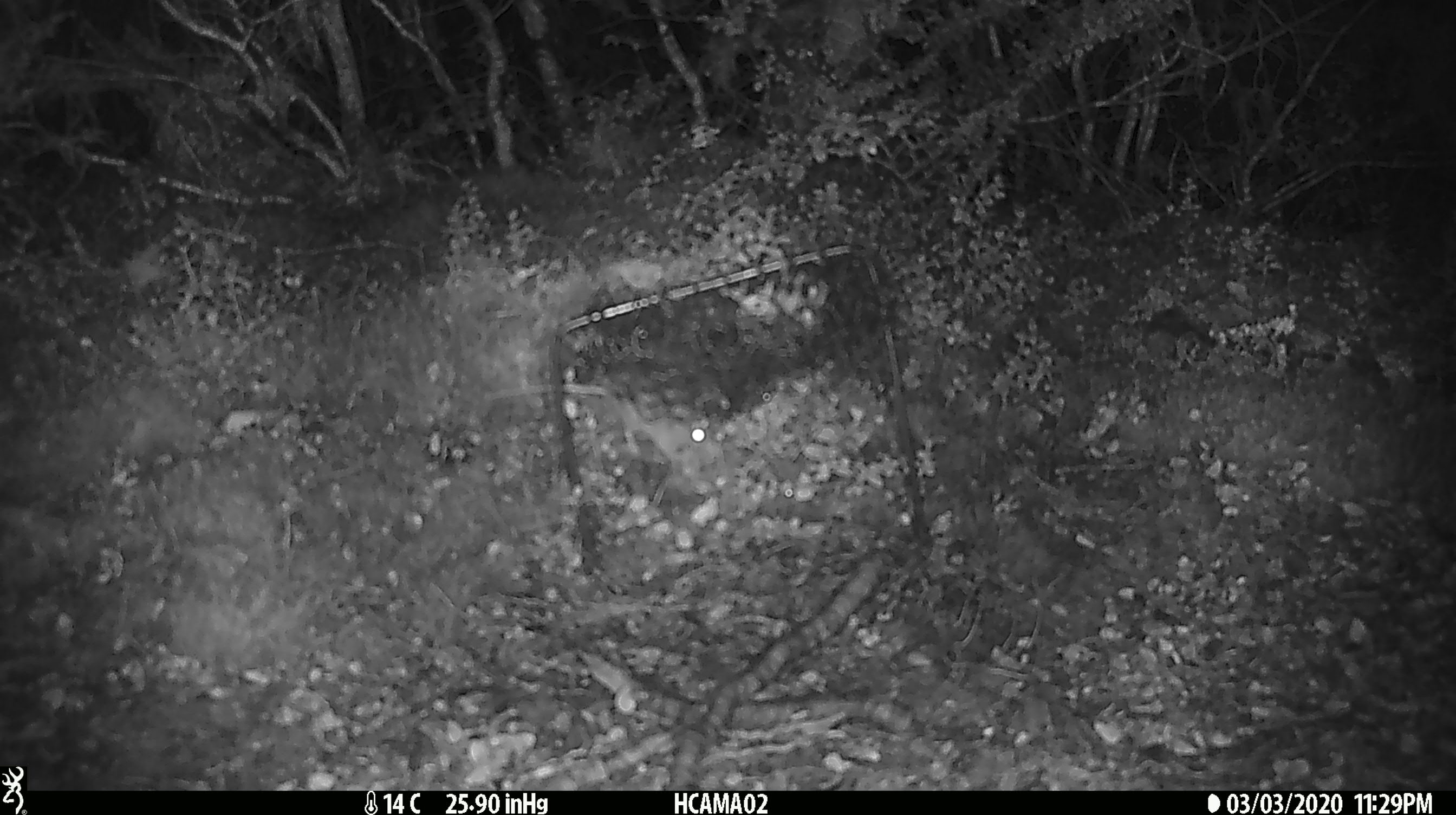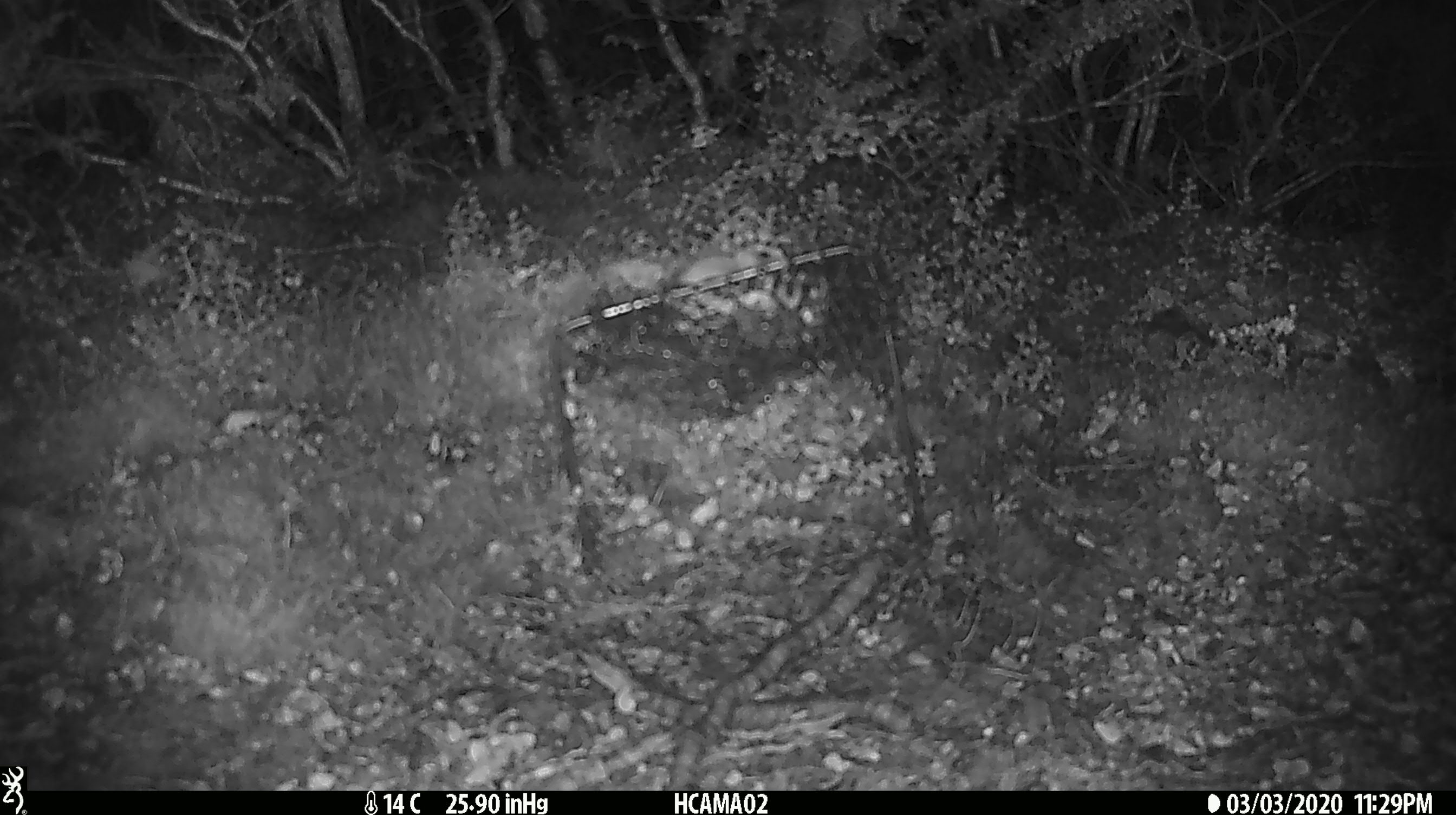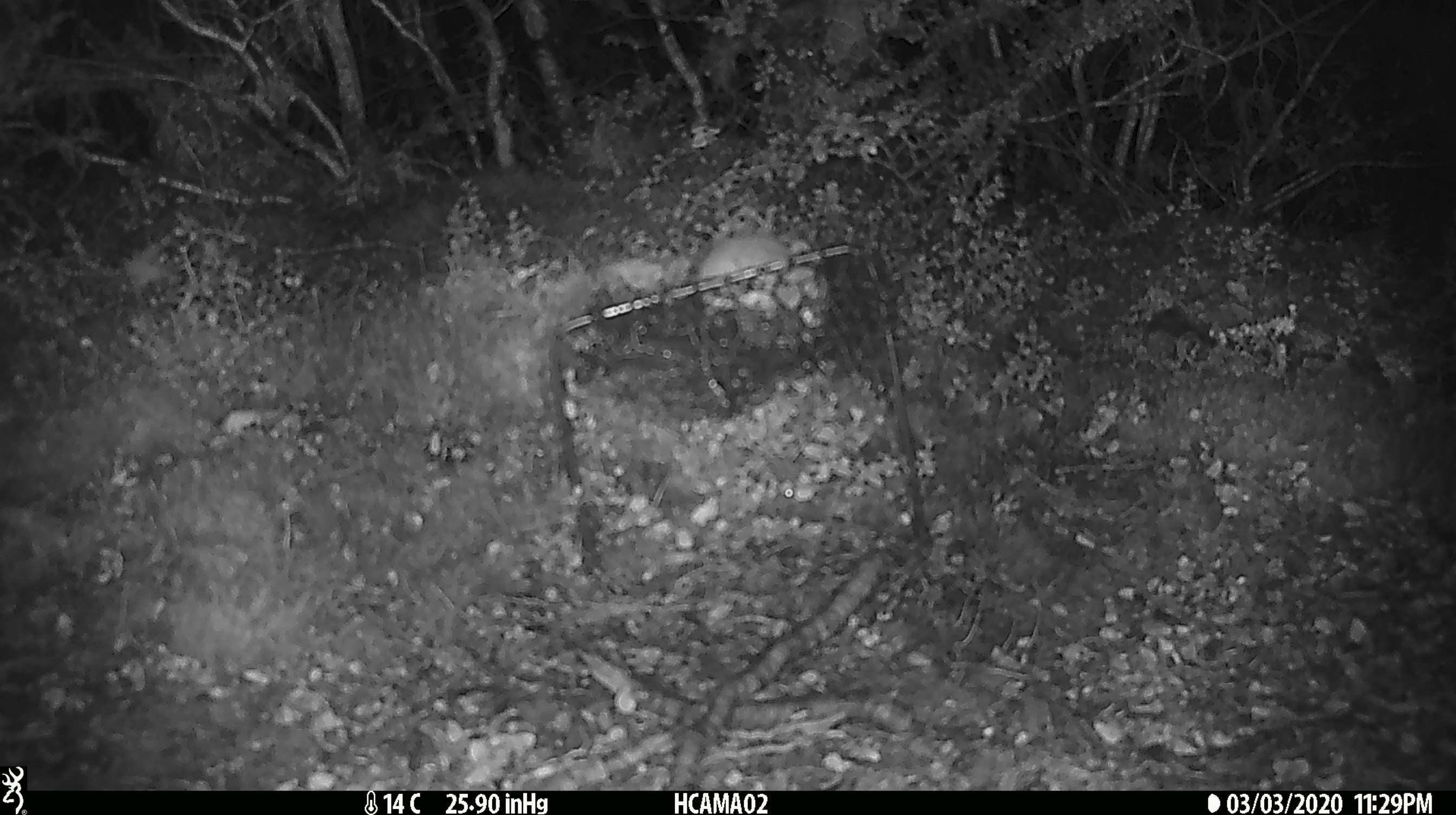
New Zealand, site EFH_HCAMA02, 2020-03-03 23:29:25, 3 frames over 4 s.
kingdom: Animalia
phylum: Chordata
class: Mammalia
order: Rodentia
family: Muridae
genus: Mus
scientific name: Mus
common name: mouse